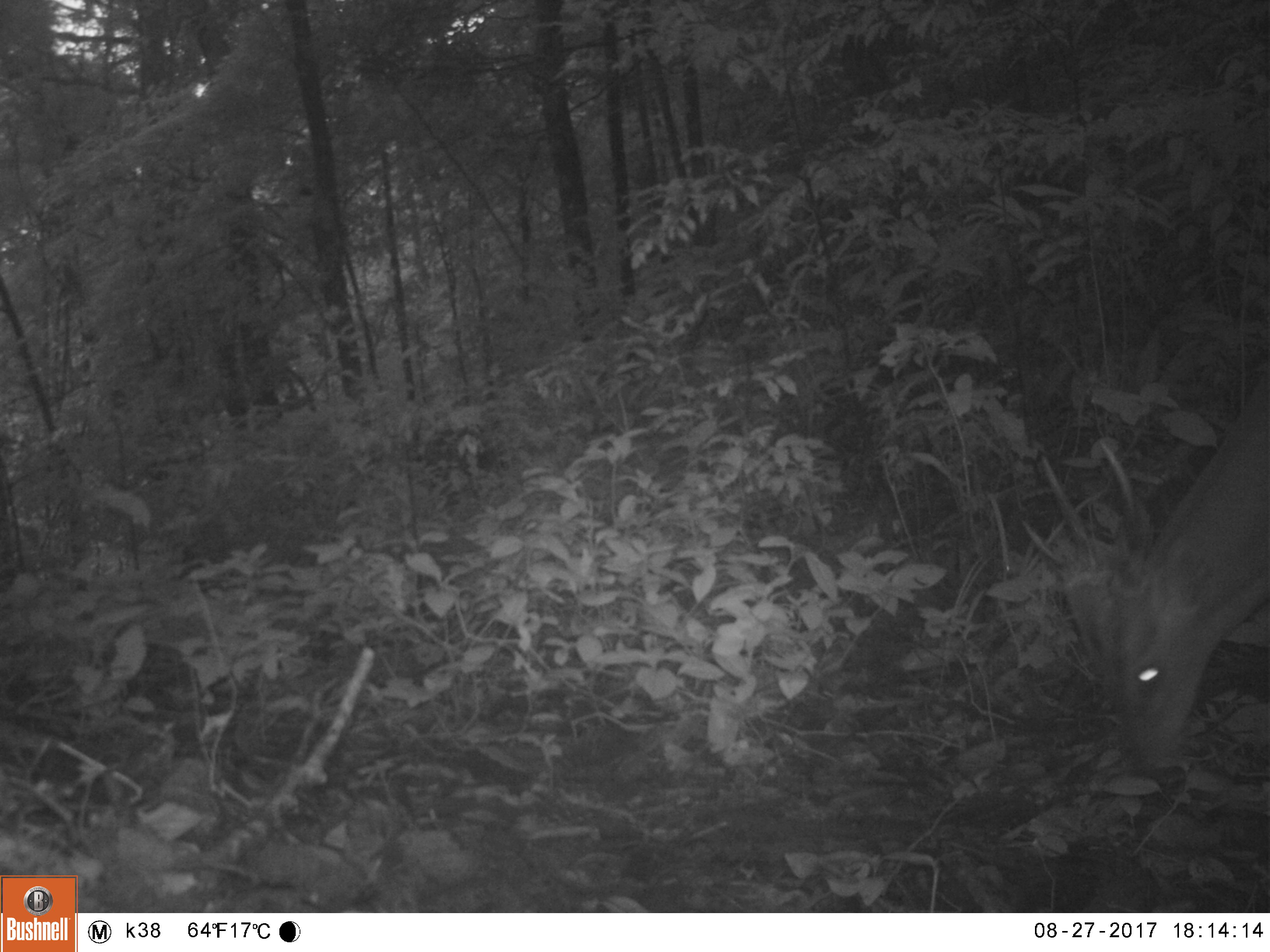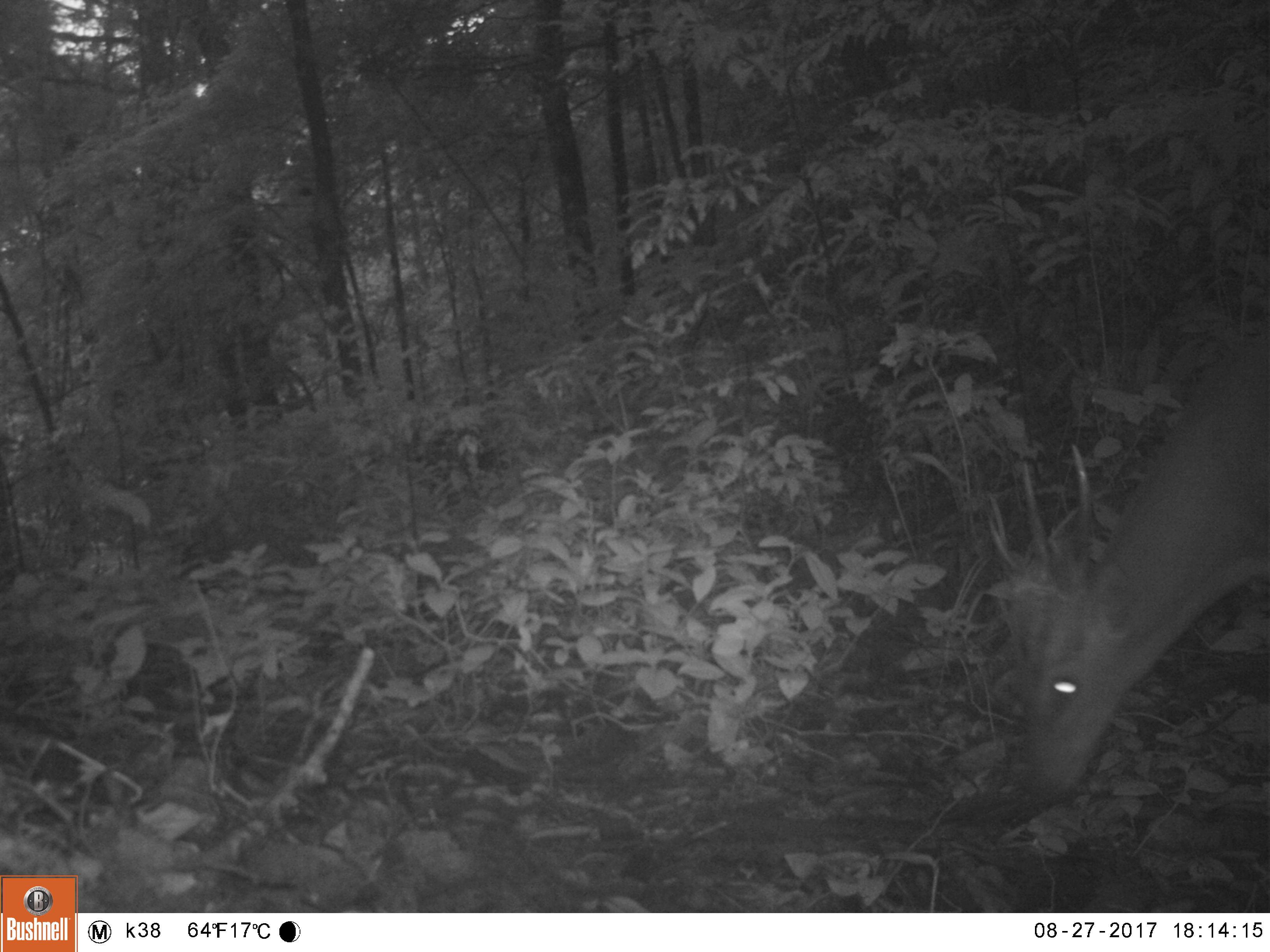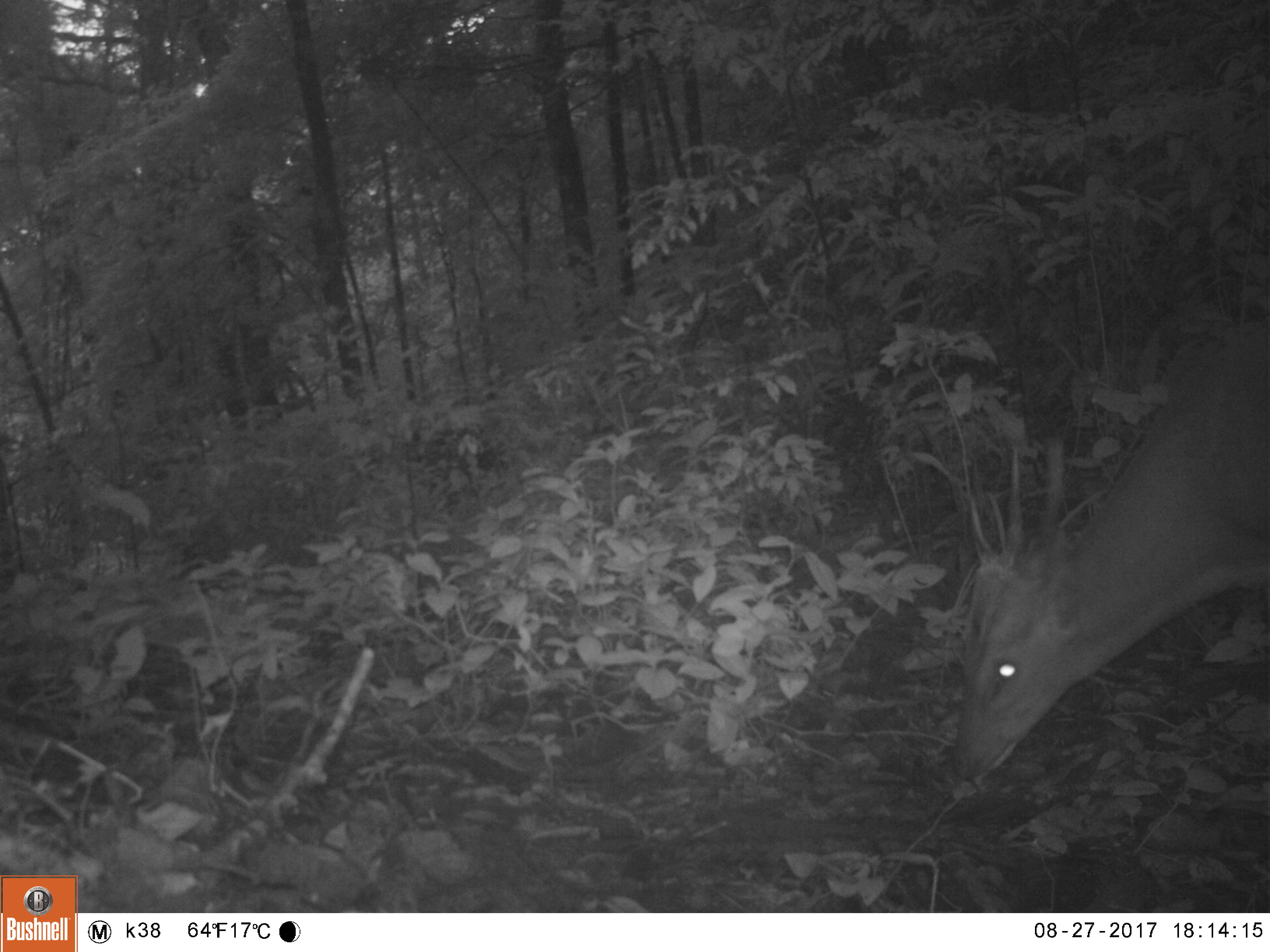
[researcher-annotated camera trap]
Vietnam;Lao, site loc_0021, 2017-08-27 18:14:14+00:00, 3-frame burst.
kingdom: Animalia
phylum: Chordata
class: Mammalia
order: Artiodactyla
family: Cervidae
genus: Muntiacus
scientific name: Muntiacus vuquangensis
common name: large-antlered muntjac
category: large antlered muntjac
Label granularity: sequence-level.